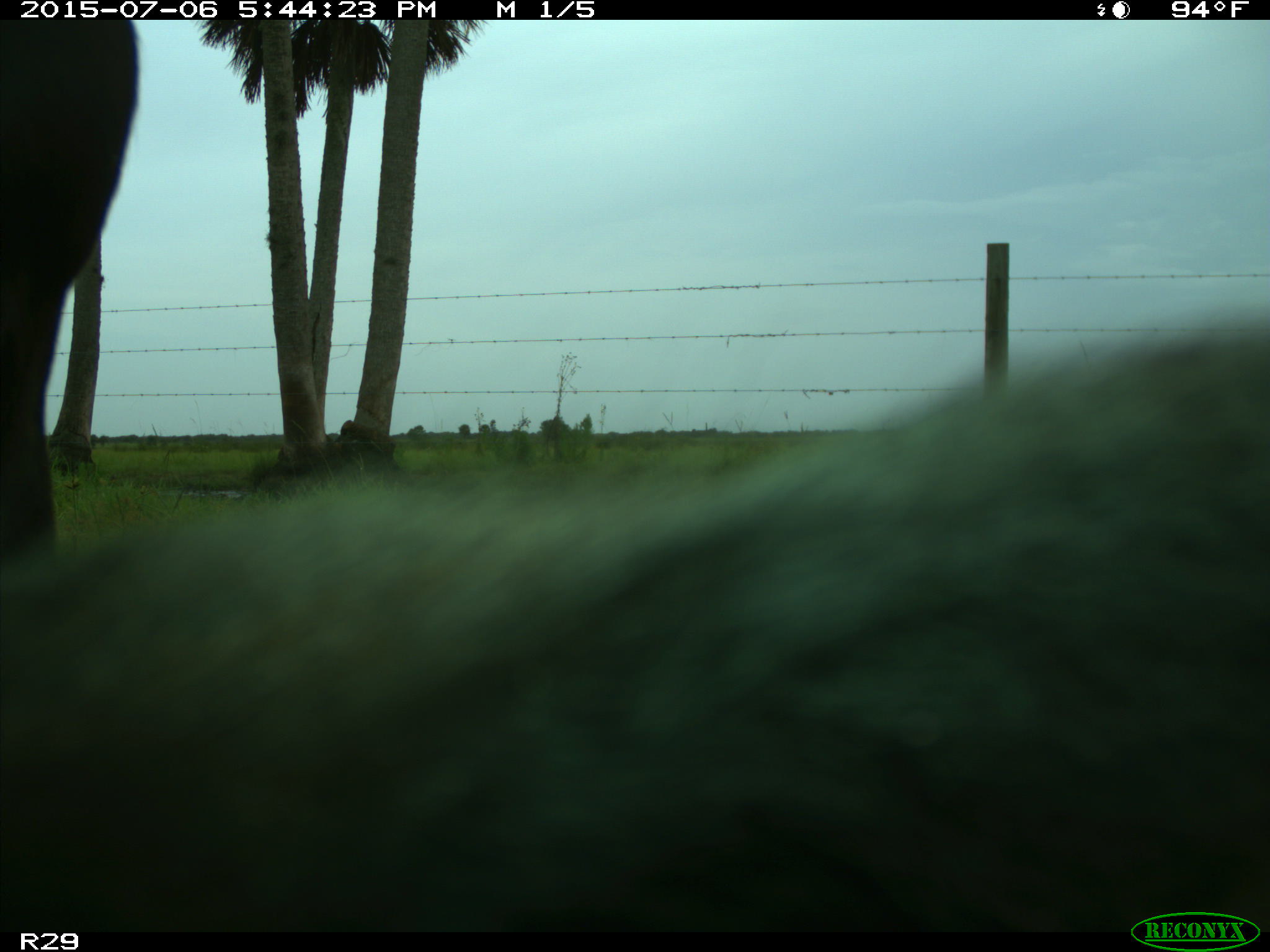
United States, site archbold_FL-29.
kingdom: Animalia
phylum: Chordata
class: Mammalia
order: Artiodactyla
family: Bovidae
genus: Bos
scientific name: Bos taurus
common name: domestic cow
Bos taurus (domestic cow).